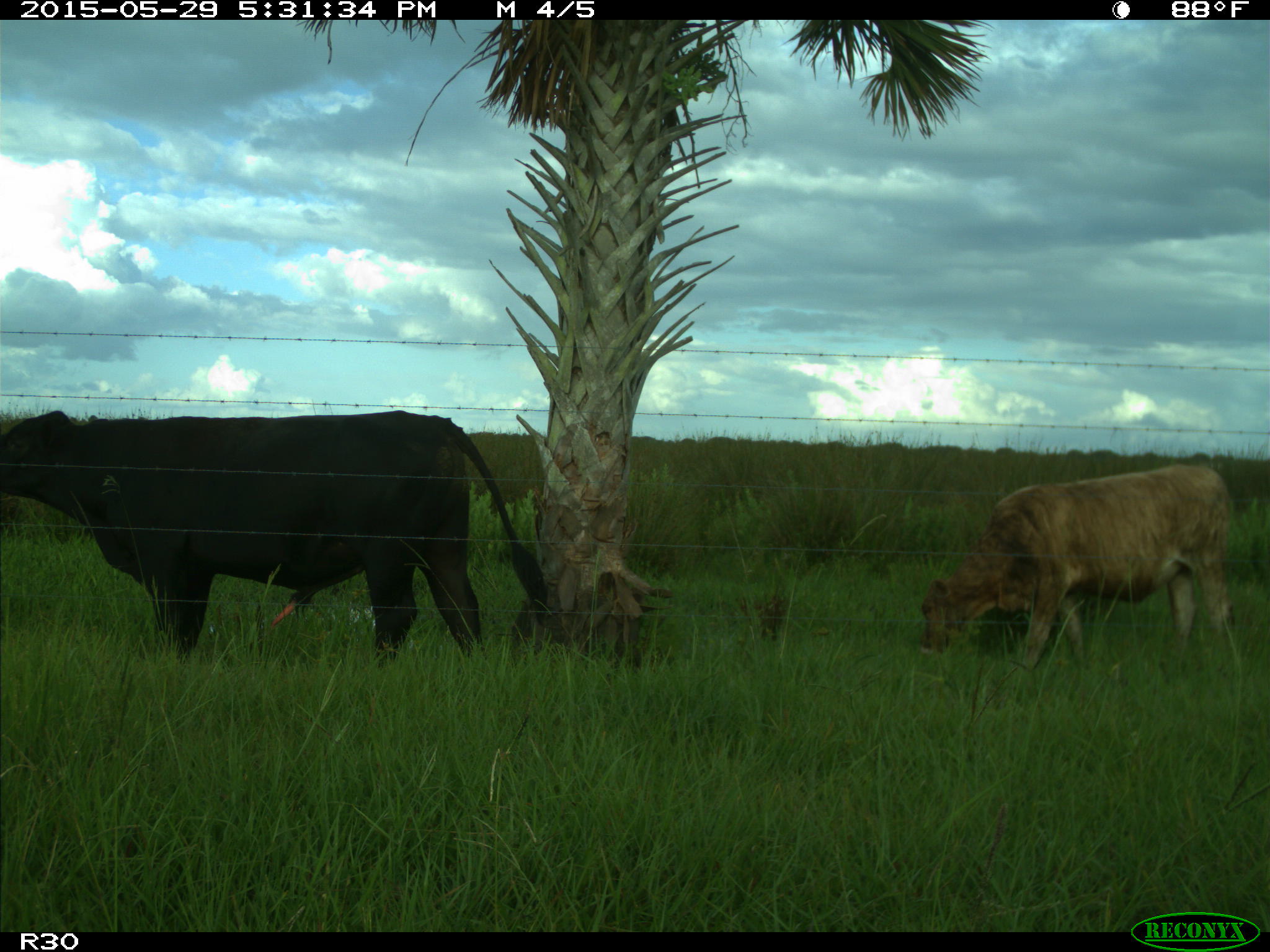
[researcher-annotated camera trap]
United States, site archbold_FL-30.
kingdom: Animalia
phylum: Chordata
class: Mammalia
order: Artiodactyla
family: Bovidae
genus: Bos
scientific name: Bos taurus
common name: domestic cow